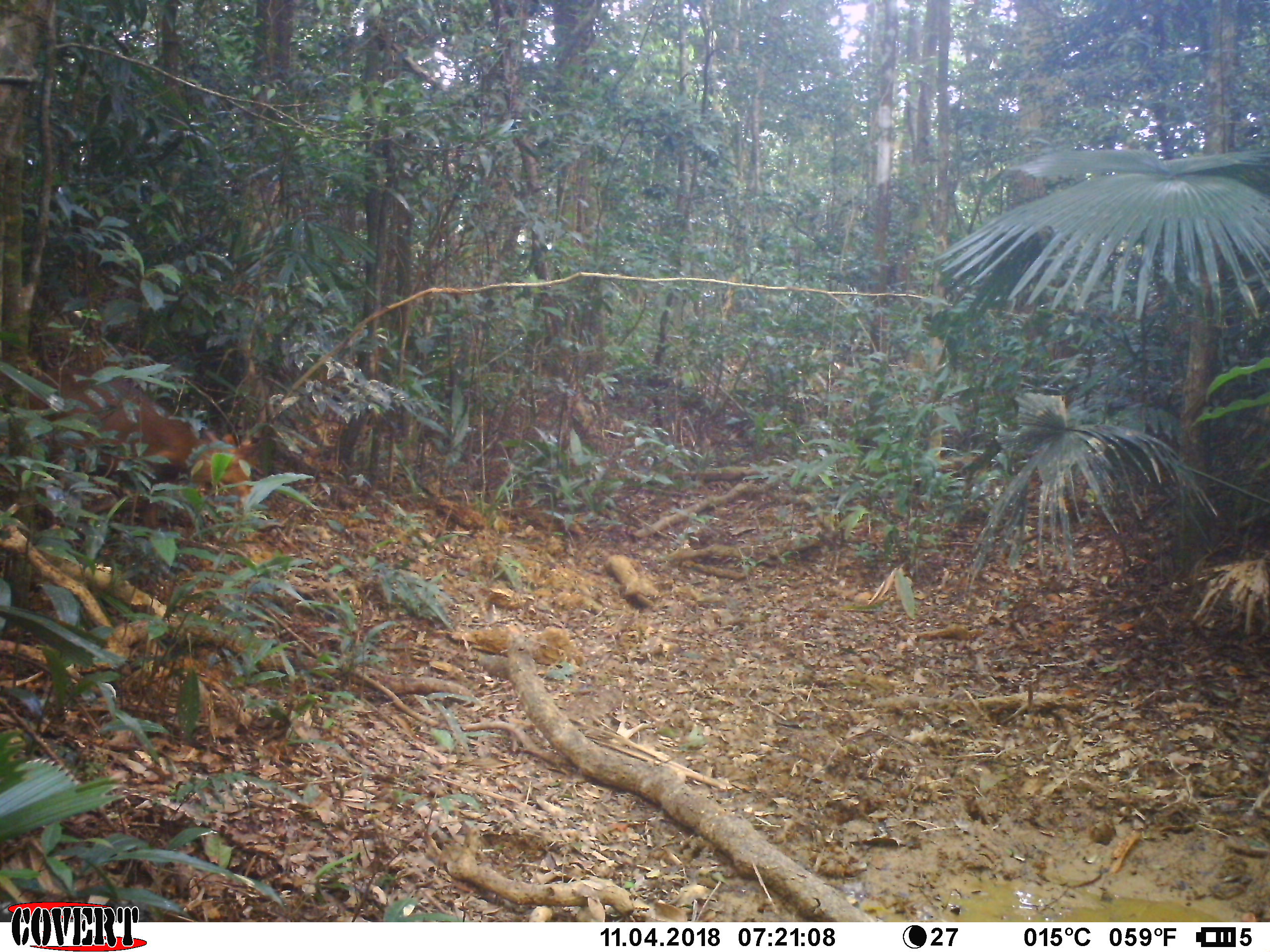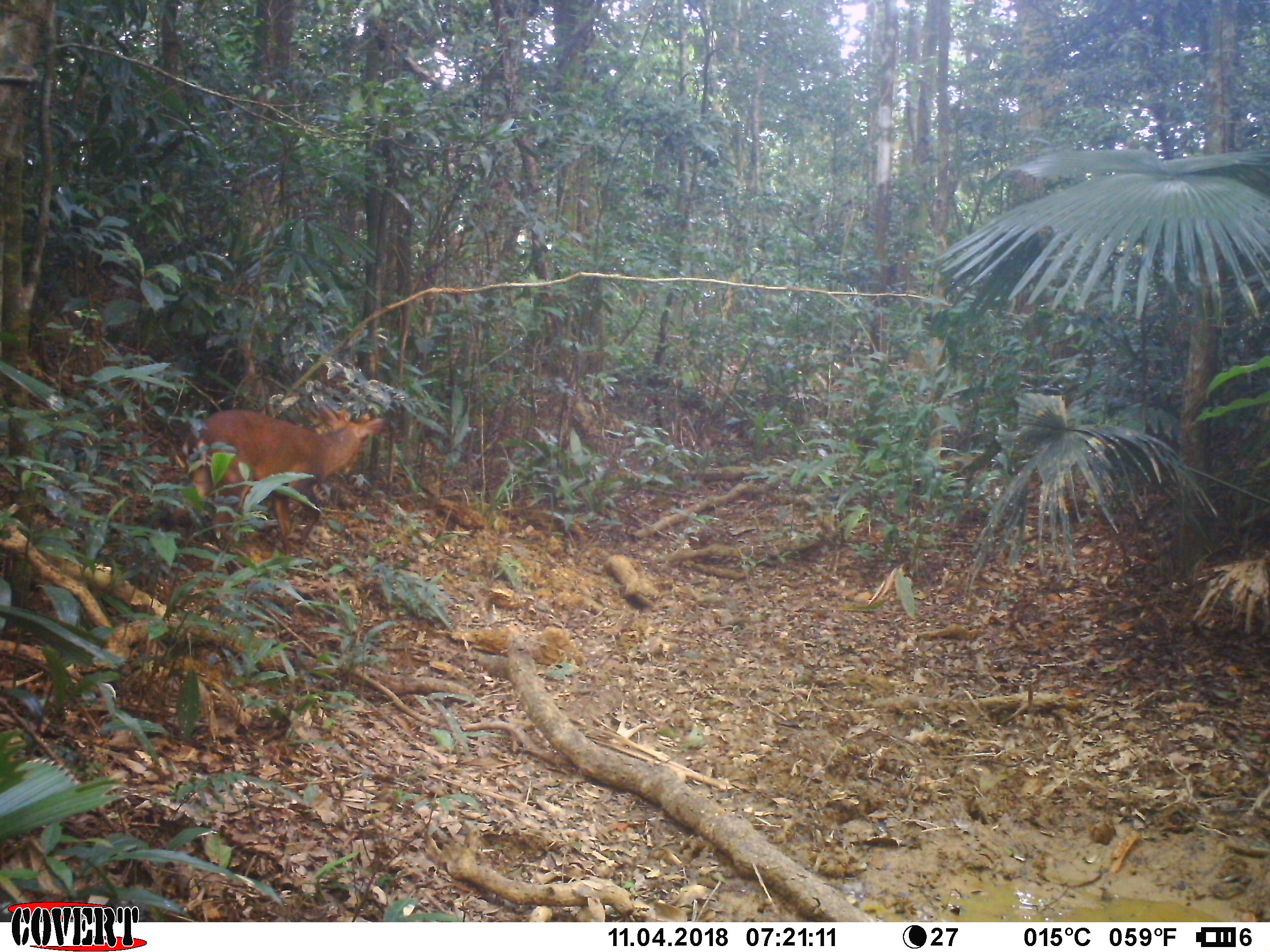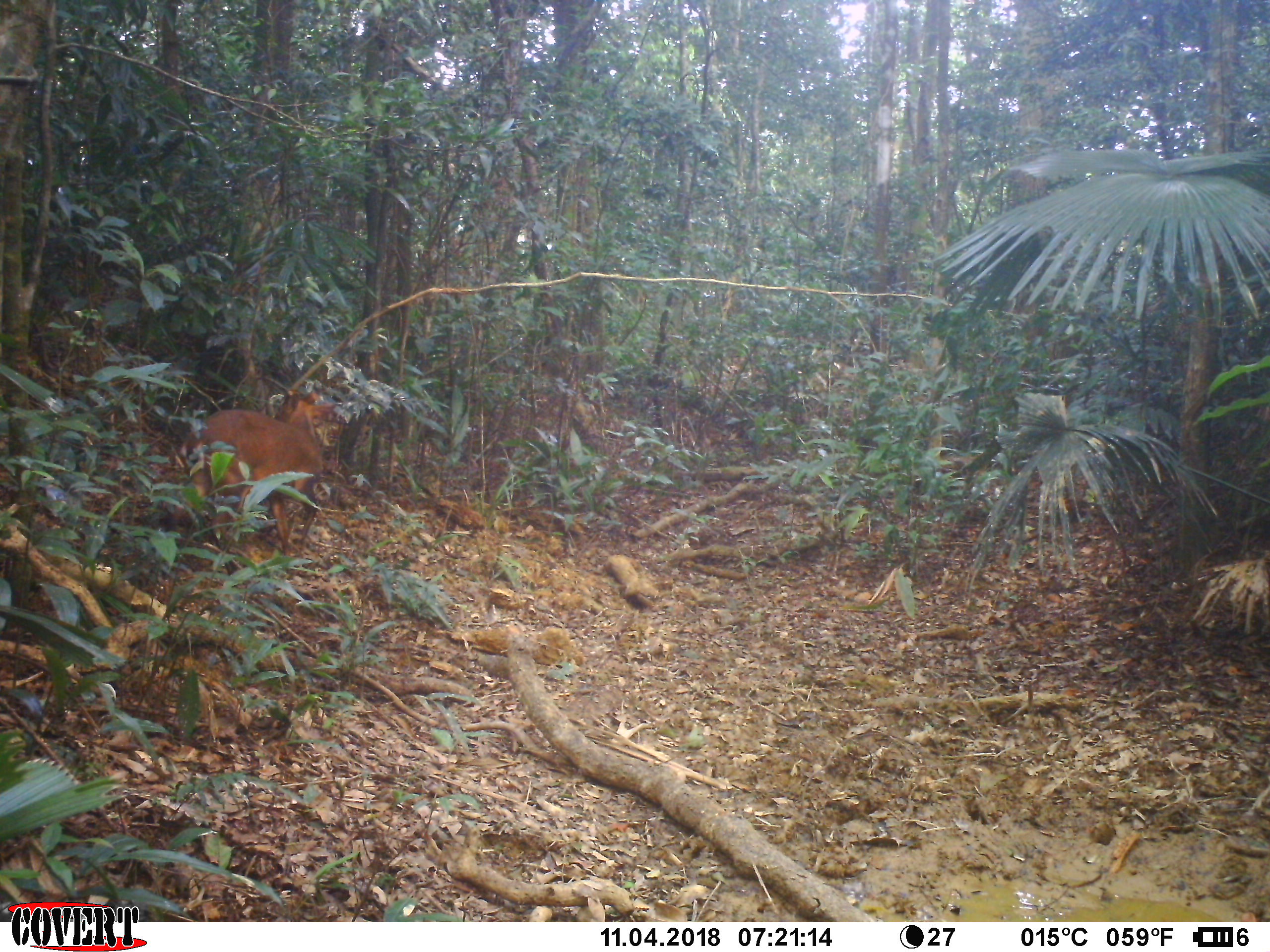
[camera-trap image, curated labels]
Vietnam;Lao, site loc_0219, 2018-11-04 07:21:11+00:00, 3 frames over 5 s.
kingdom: Animalia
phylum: Chordata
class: Mammalia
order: Artiodactyla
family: Cervidae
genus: Muntiacus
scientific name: Muntiacus vuquangensis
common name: large-antlered muntjac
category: large antlered muntjac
Large antlered muntjac (large-antlered muntjac) (Muntiacus vuquangensis). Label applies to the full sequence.